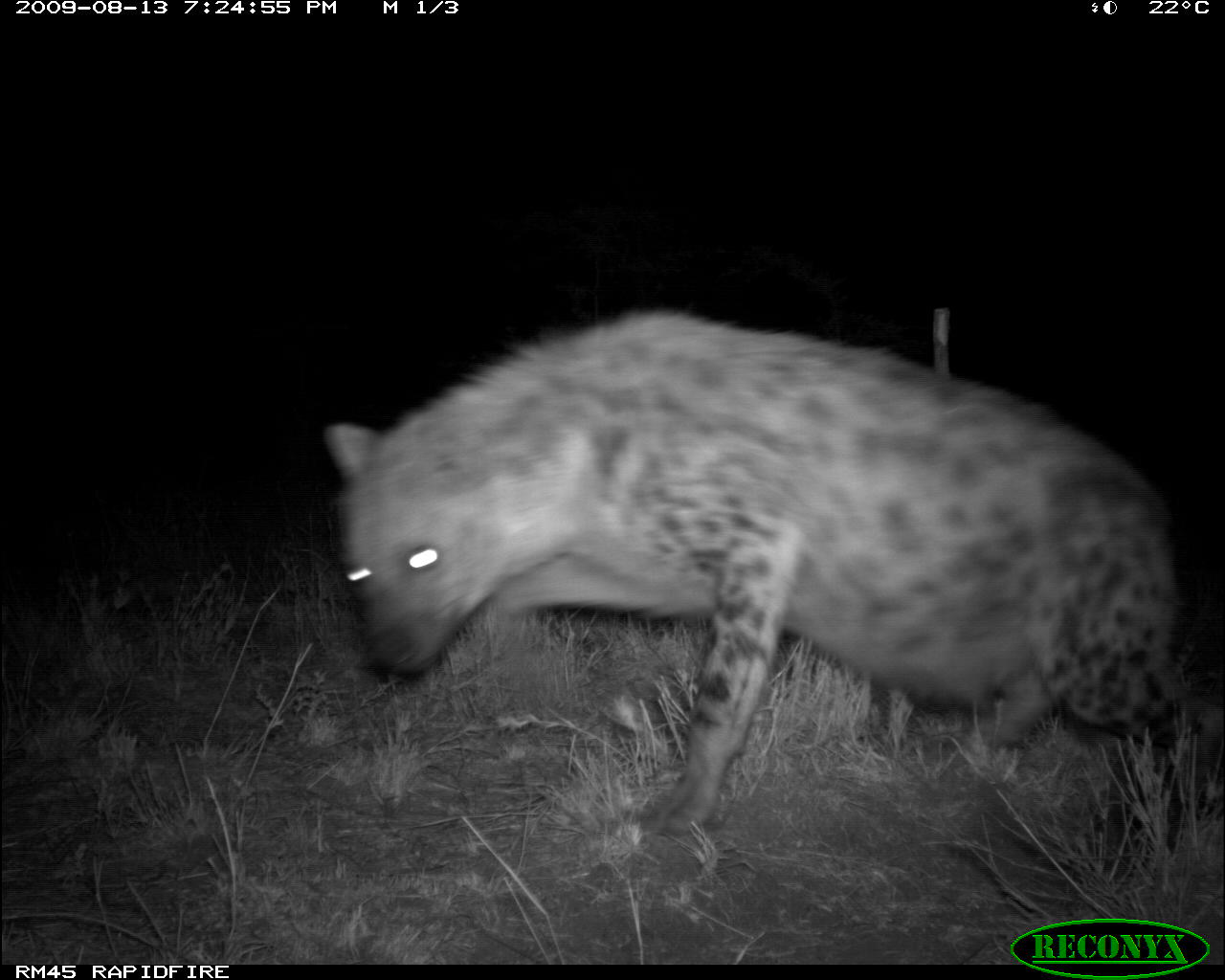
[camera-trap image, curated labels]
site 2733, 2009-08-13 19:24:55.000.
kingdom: Animalia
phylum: Chordata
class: Mammalia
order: Perissodactyla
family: Equidae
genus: Equus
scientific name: Equus quagga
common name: plains zebra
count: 1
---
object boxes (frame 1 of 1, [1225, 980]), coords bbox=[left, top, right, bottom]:
equus quagga: bbox=[324, 311, 1221, 837]